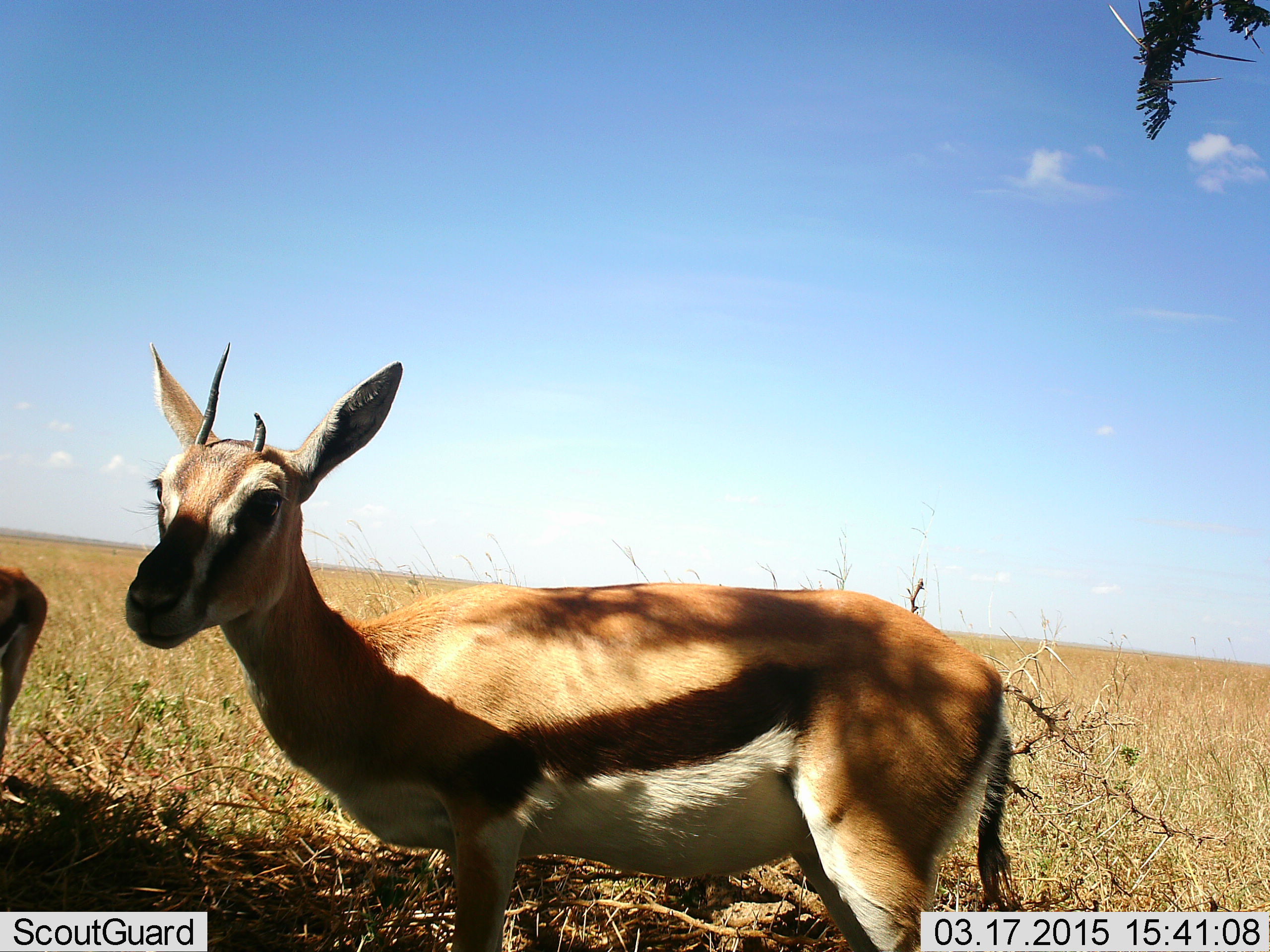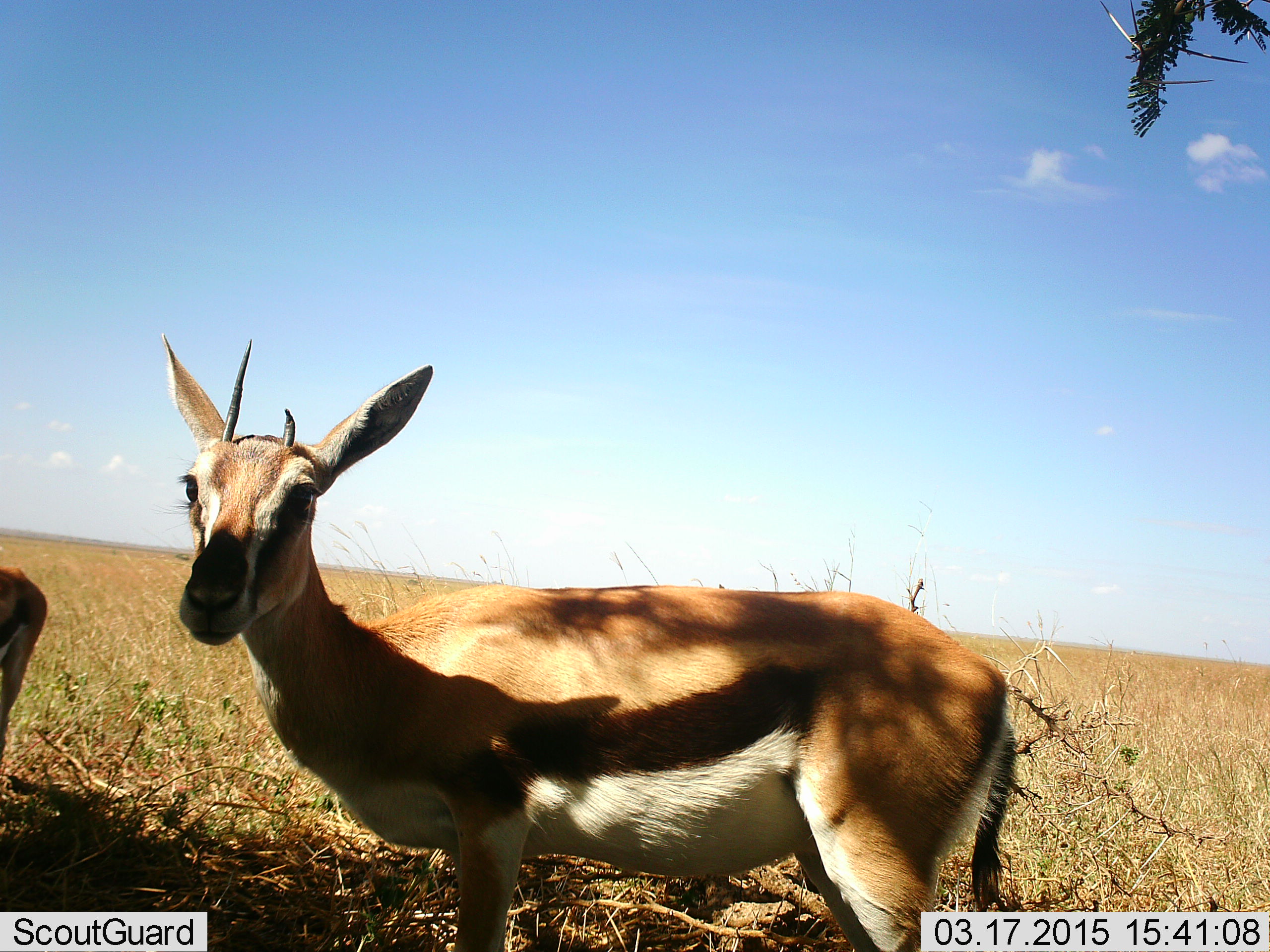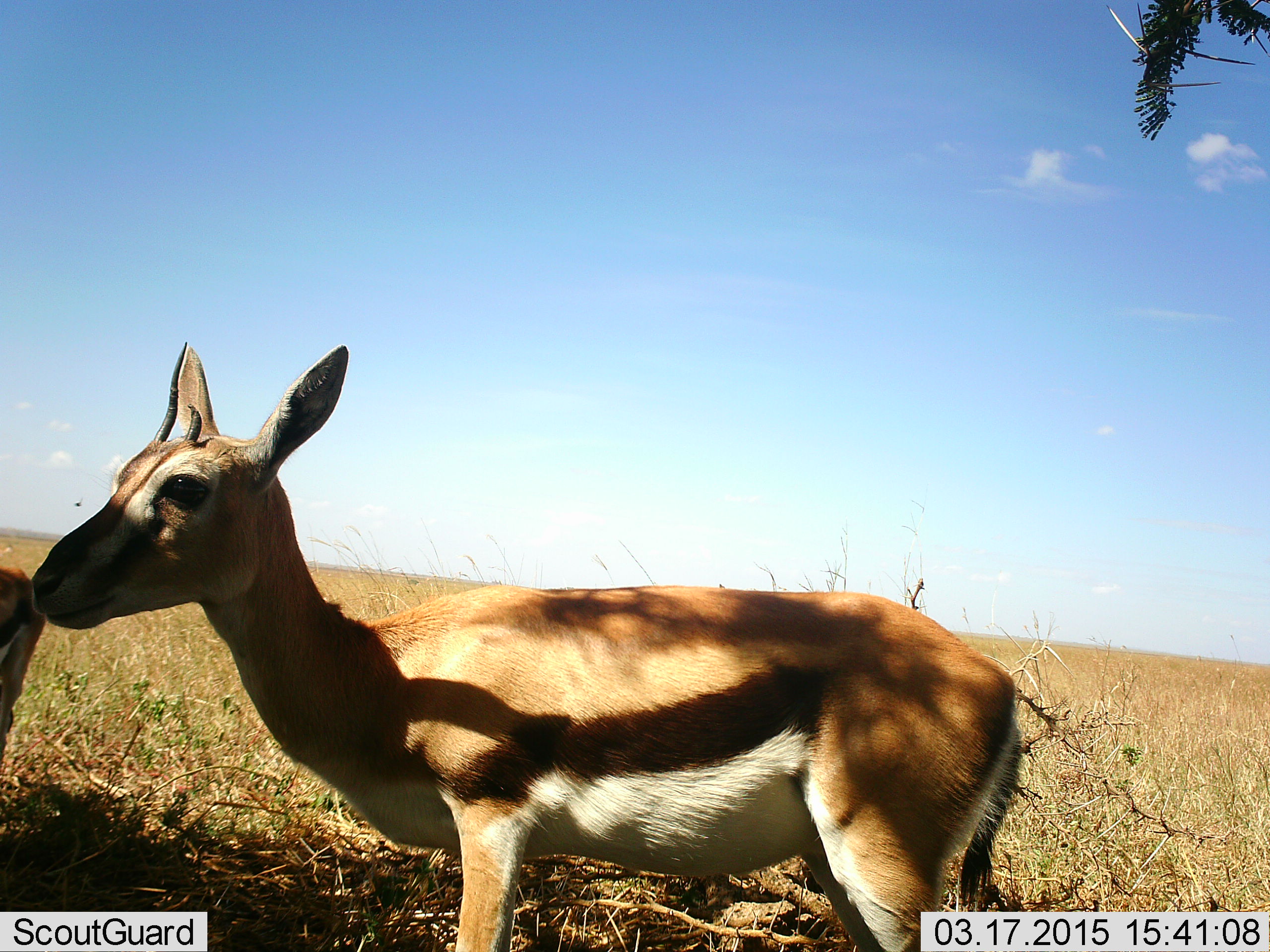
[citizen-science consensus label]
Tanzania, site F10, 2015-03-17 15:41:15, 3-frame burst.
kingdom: Animalia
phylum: Chordata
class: Mammalia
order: Artiodactyla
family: Bovidae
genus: Eudorcas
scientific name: Eudorcas thomsonii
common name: thomson's gazelle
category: gazellethomsons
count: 2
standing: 100%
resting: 0%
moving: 0%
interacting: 0%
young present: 0%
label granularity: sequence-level